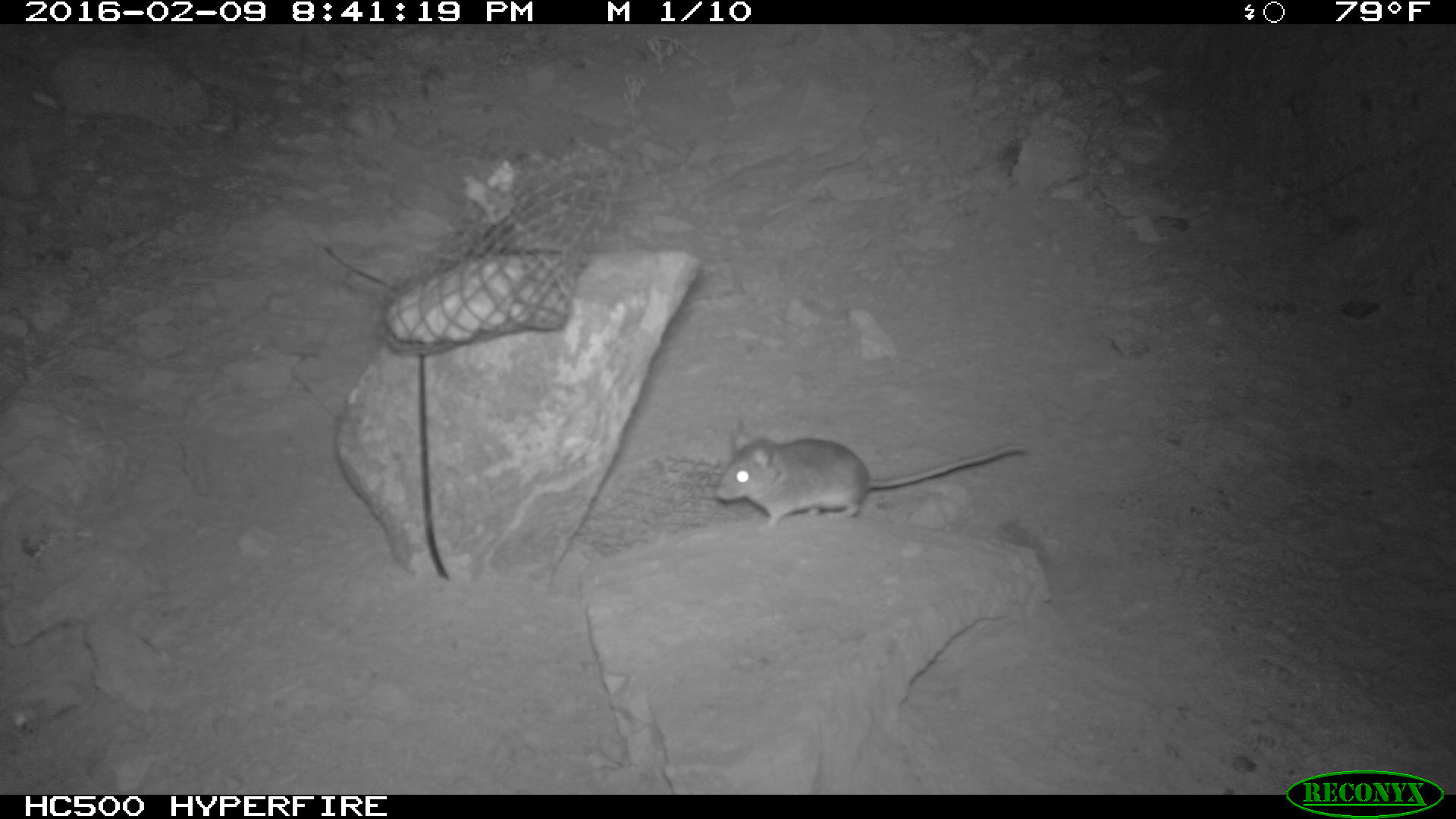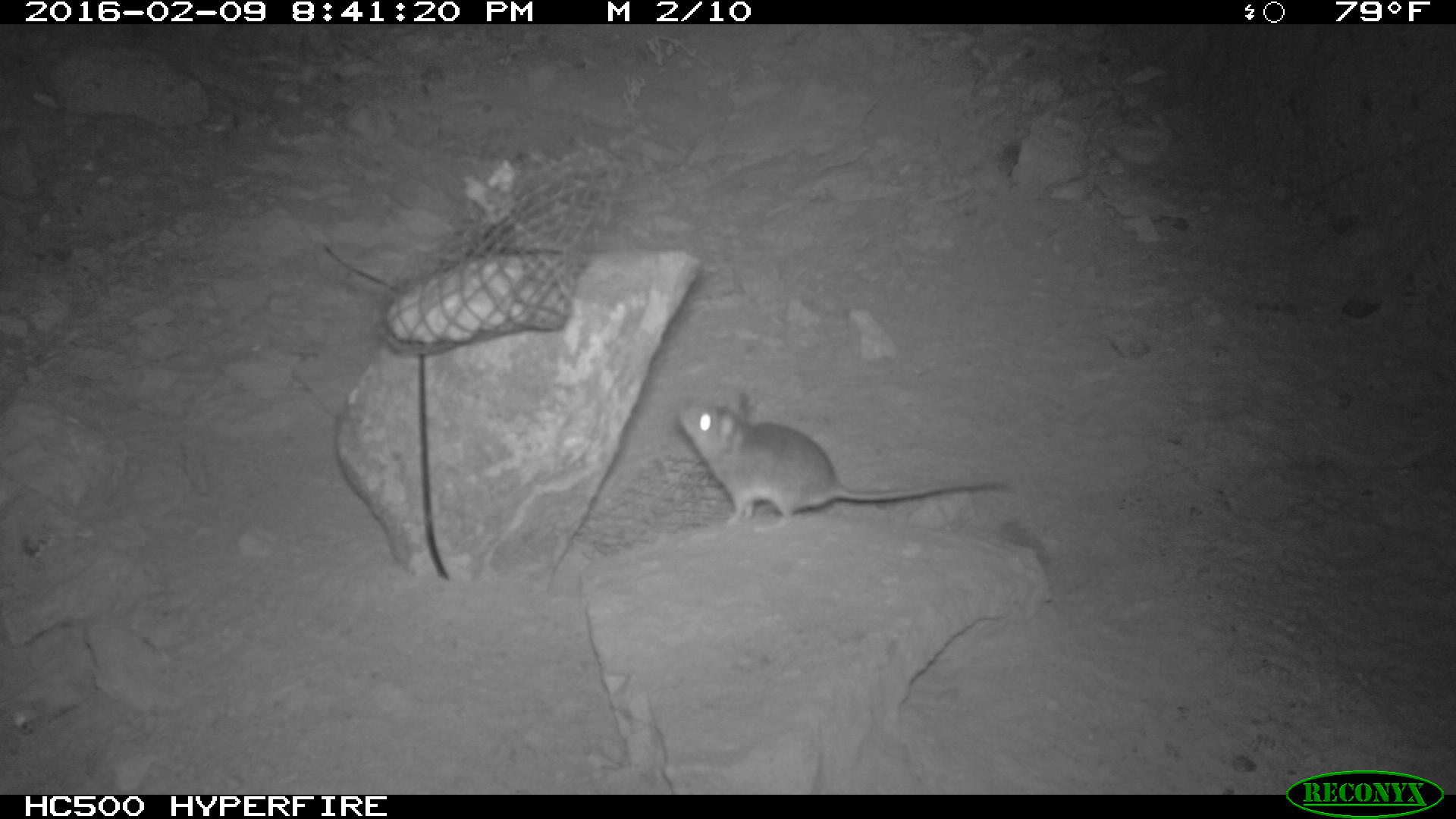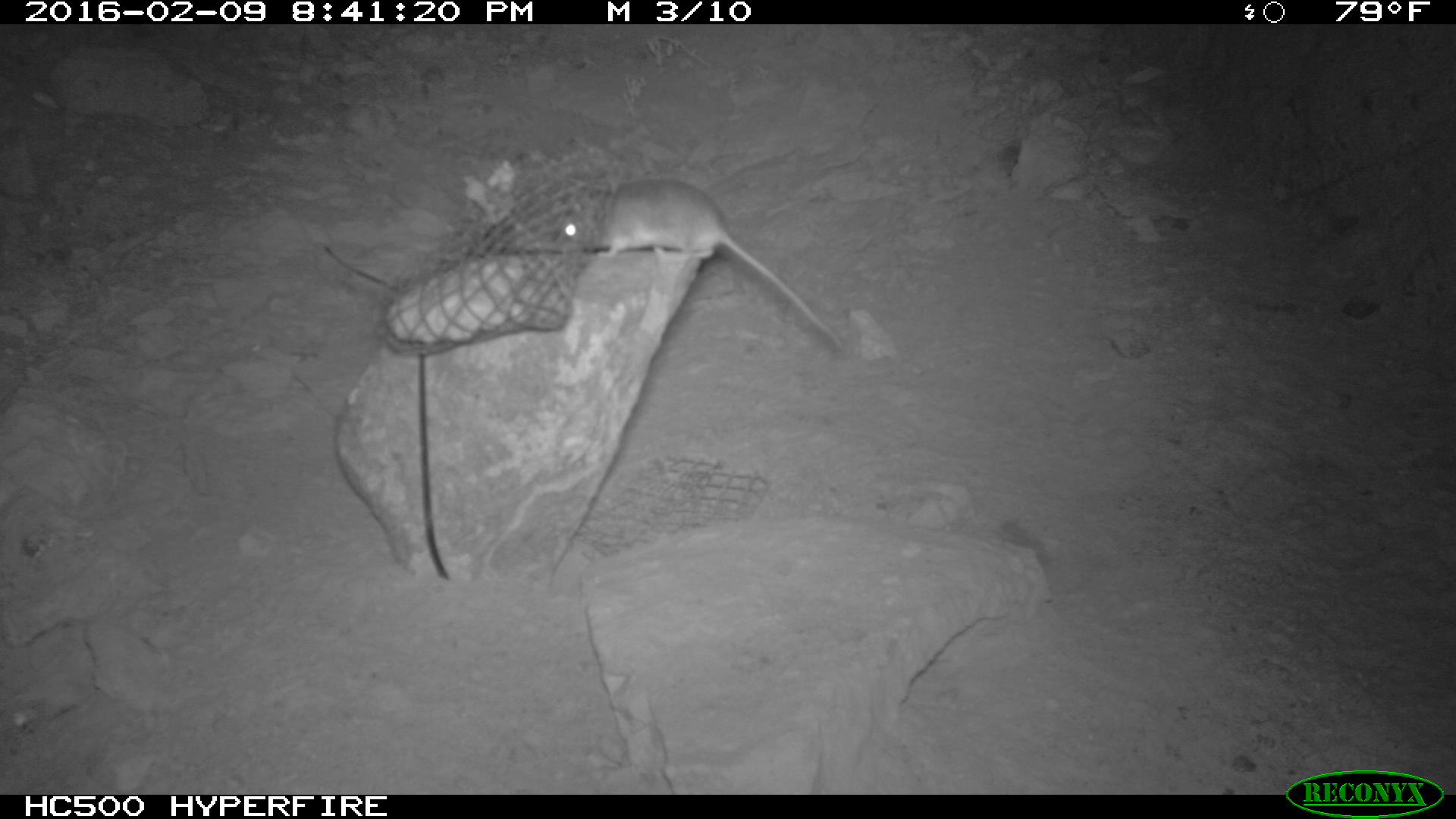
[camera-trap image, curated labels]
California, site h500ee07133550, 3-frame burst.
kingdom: Animalia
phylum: Chordata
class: Mammalia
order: Rodentia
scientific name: Rodentia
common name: rodent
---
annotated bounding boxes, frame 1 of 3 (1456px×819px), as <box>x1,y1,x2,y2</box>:
rodent: <box>711,421,1026,532</box>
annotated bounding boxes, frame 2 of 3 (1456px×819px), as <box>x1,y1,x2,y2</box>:
rodent: <box>679,393,1010,533</box>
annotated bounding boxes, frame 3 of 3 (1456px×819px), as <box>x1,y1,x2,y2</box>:
rodent: <box>560,177,848,350</box>